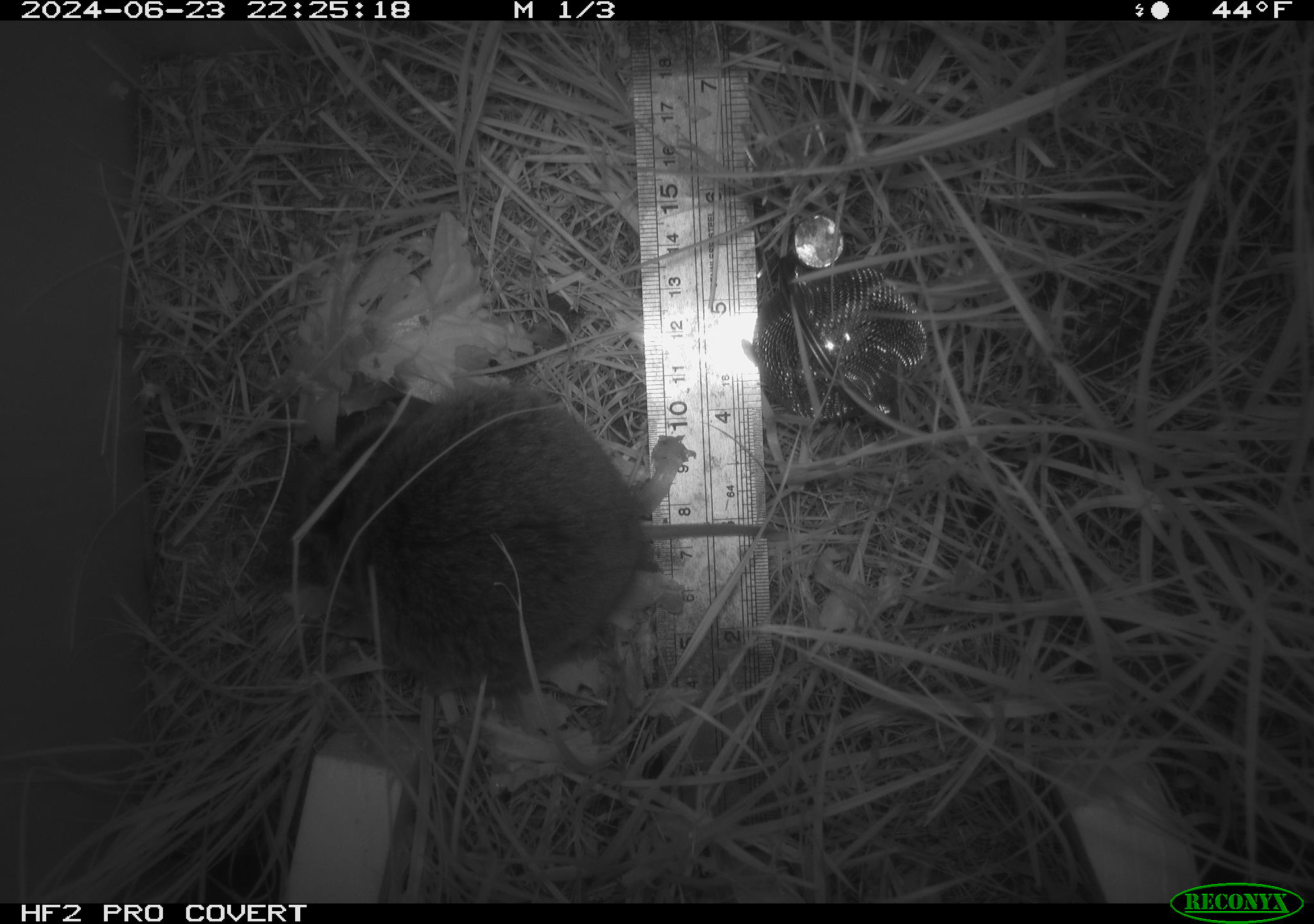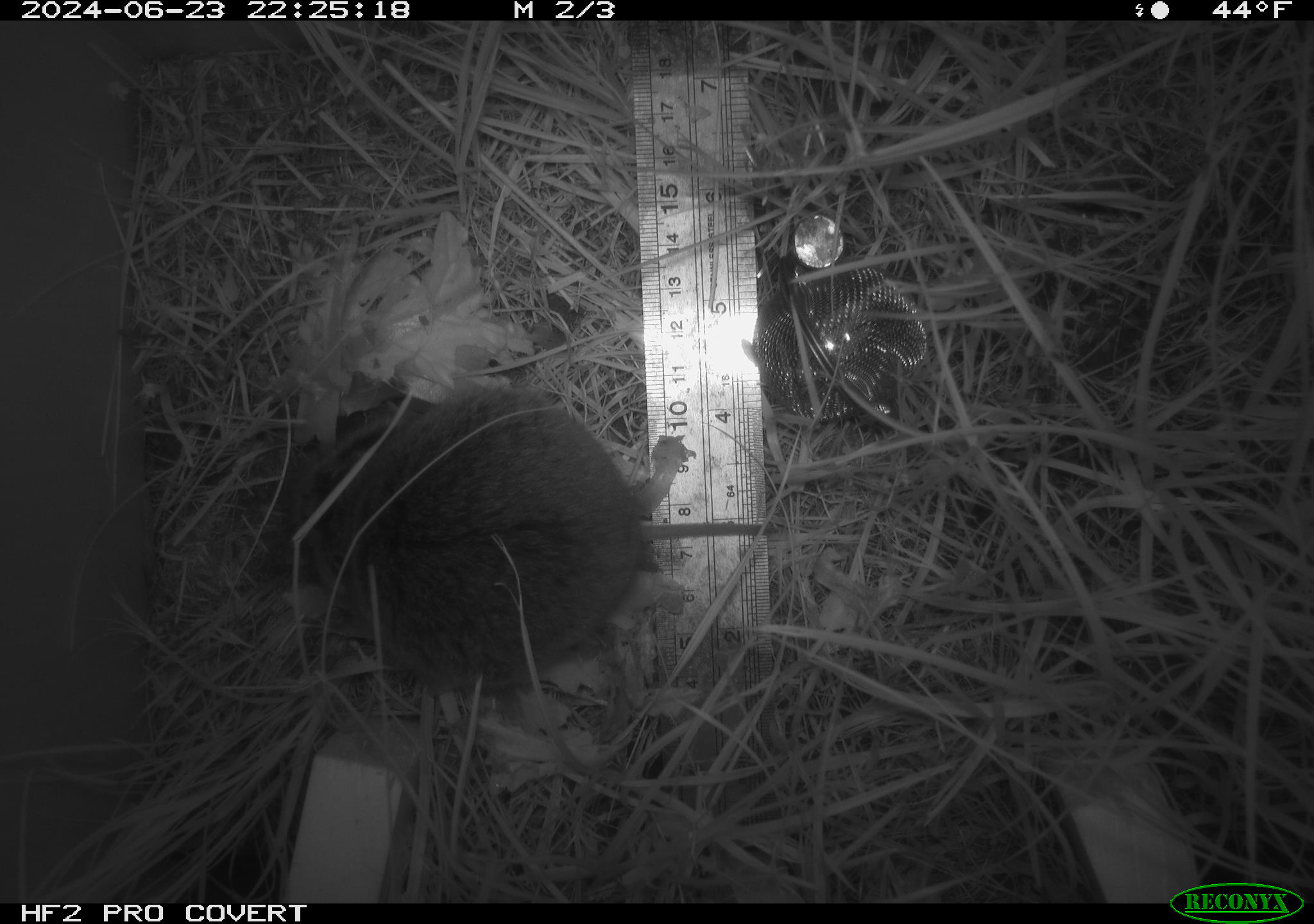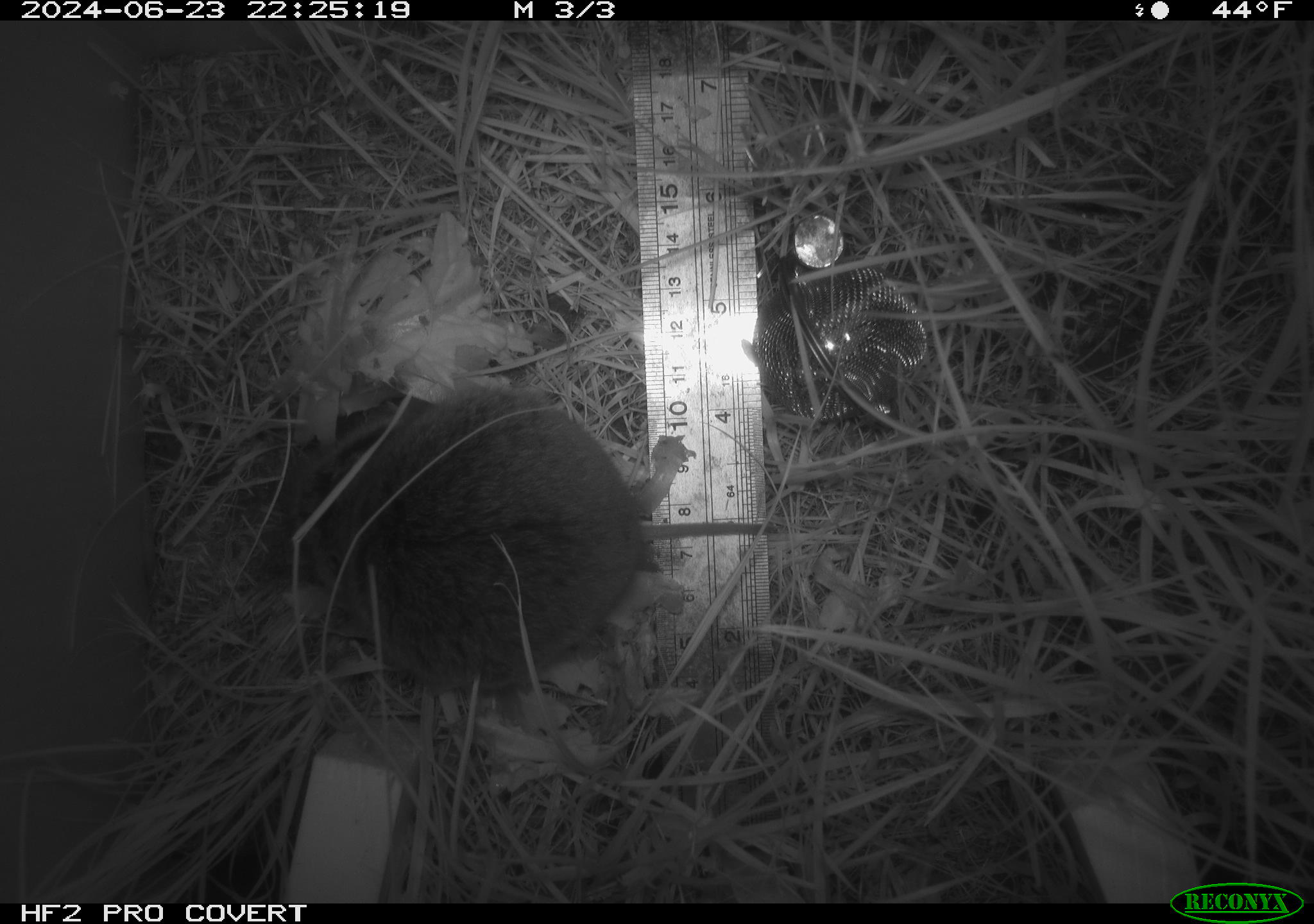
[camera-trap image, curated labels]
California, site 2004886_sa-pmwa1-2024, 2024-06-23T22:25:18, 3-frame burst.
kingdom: Animalia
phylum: Chordata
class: Mammalia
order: Rodentia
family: Cricetidae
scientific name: Arvicolinae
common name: voles, lemmings, and muskrats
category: arvicolinae subfamily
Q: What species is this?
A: Arvicolinae subfamily (voles, lemmings, and muskrats) (Arvicolinae).